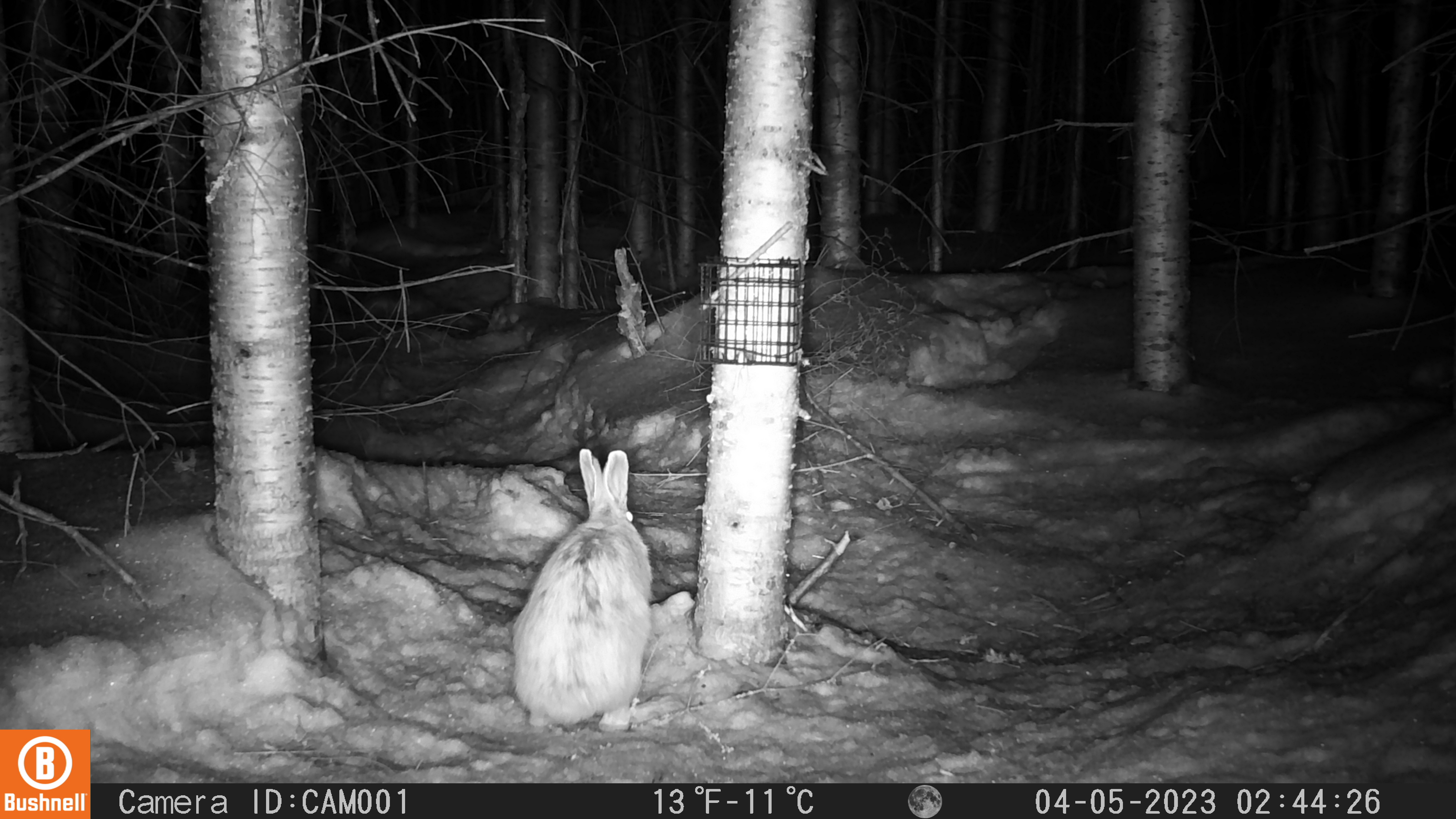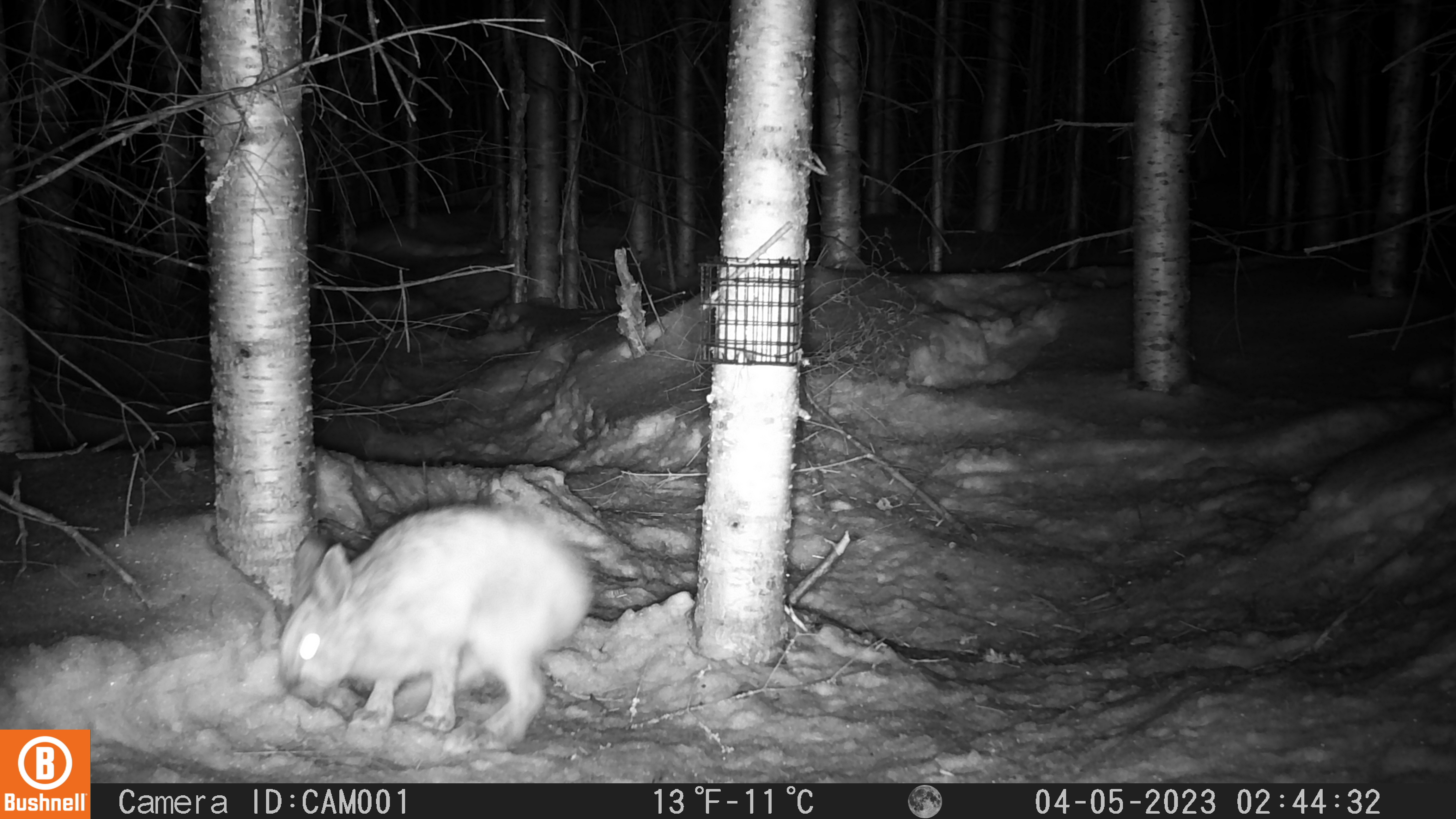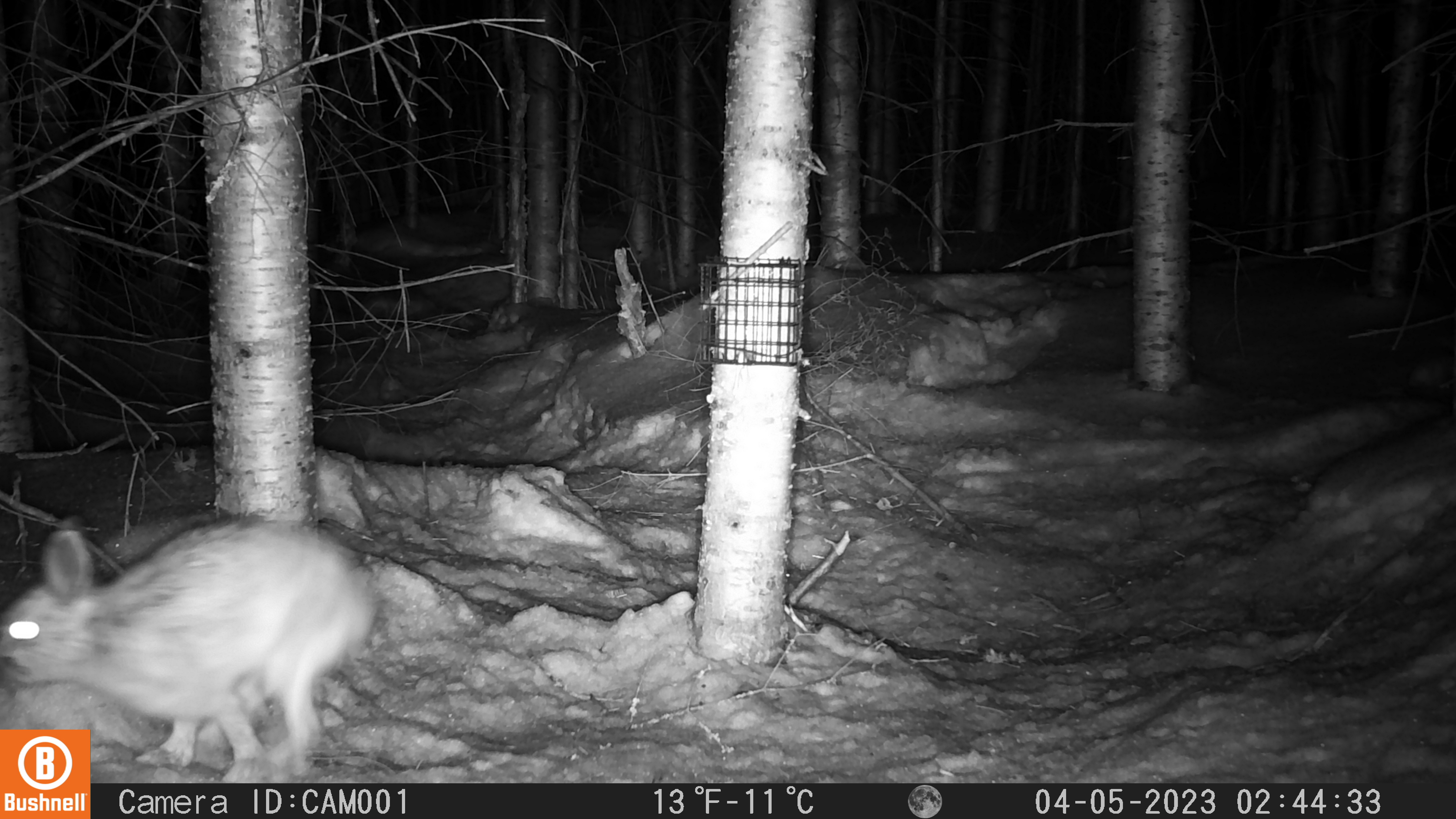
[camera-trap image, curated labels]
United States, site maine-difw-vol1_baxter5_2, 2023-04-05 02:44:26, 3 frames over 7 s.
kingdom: Animalia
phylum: Chordata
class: Mammalia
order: Lagomorpha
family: Leporidae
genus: Lepus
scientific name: Lepus americanus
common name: snowshoe hare